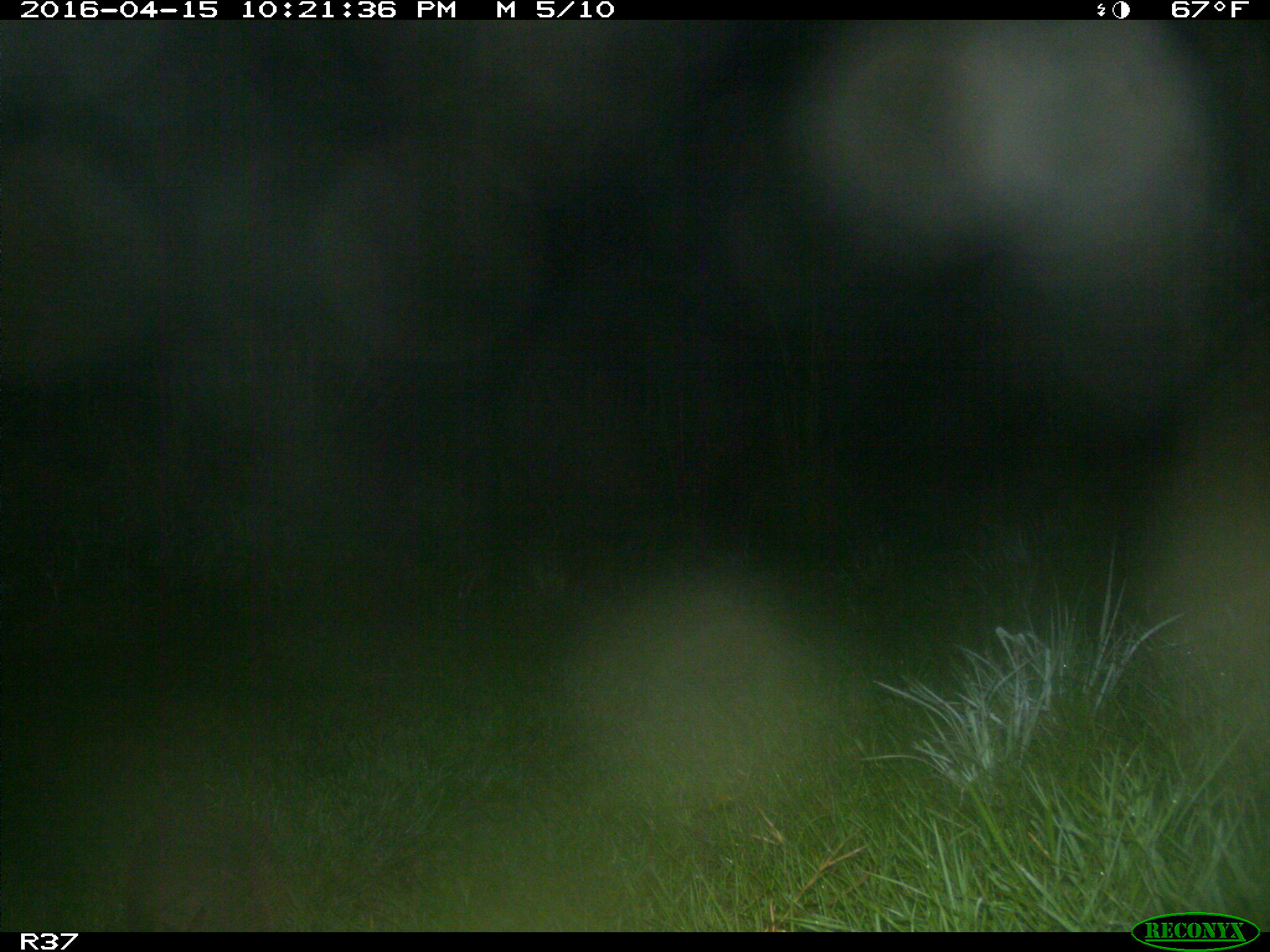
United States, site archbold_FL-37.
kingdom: Animalia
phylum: Chordata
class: Mammalia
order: Cingulata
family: Dasypodidae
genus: Dasypus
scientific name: Dasypus novemcinctus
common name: nine-banded armadillo